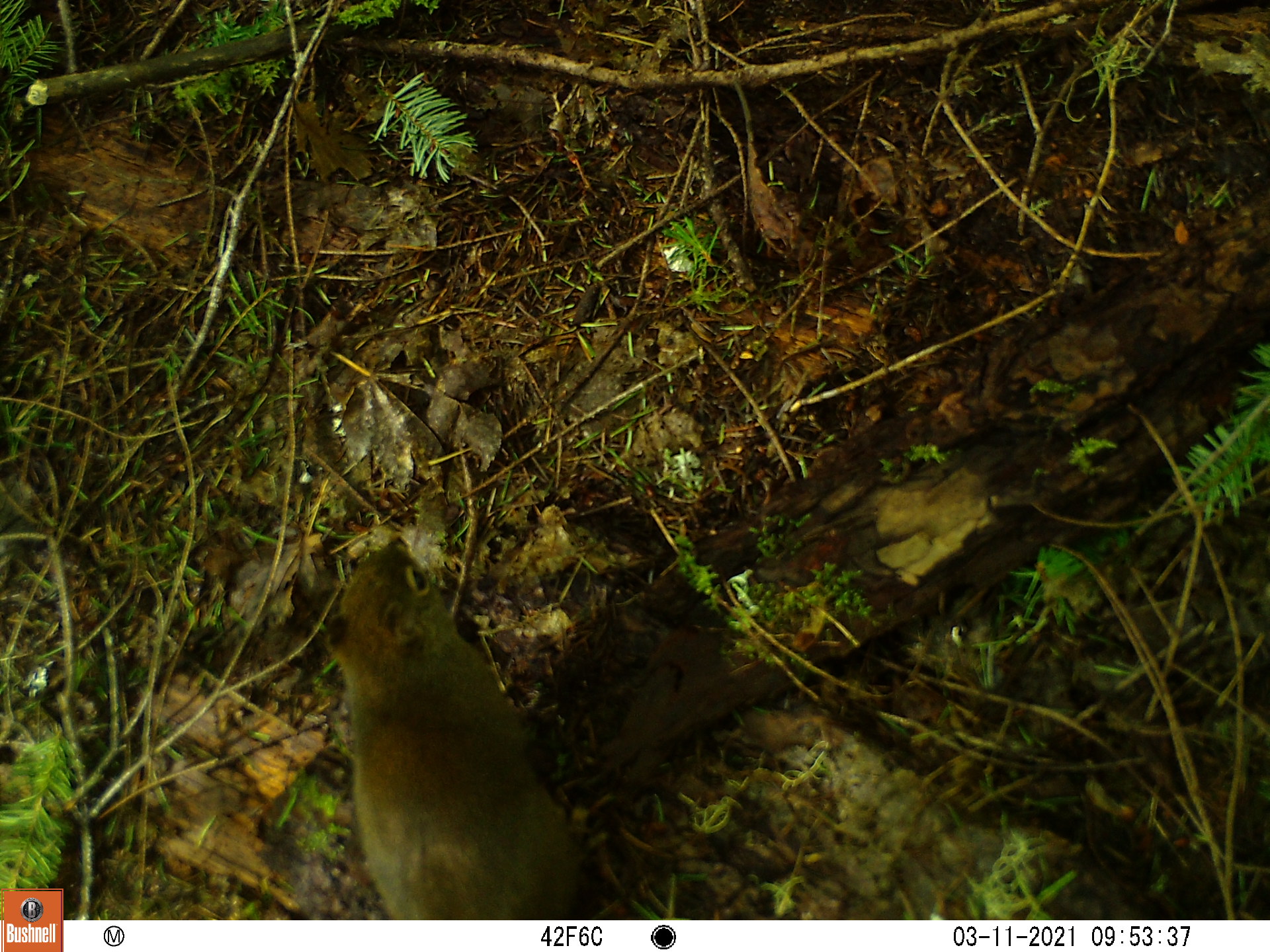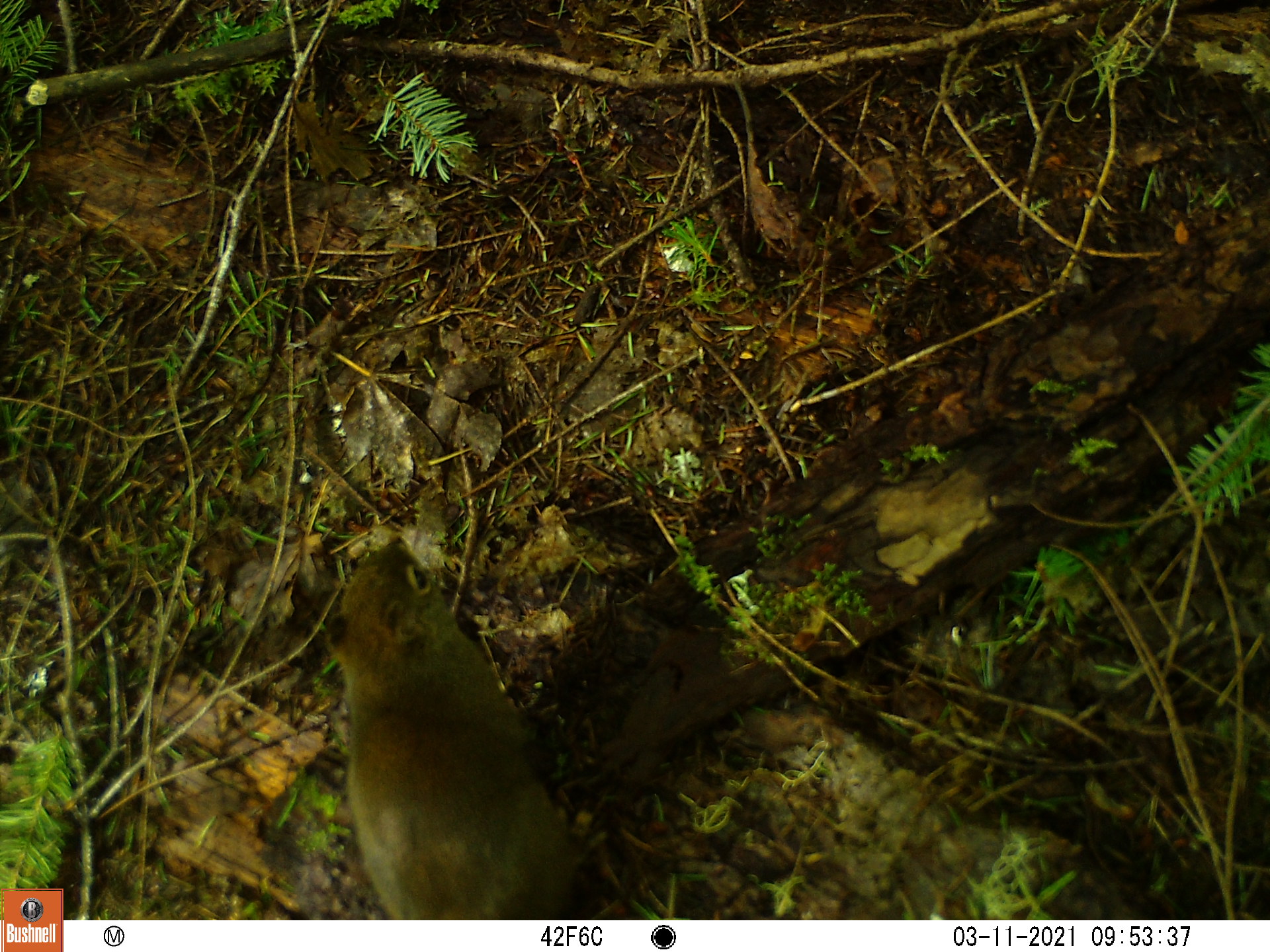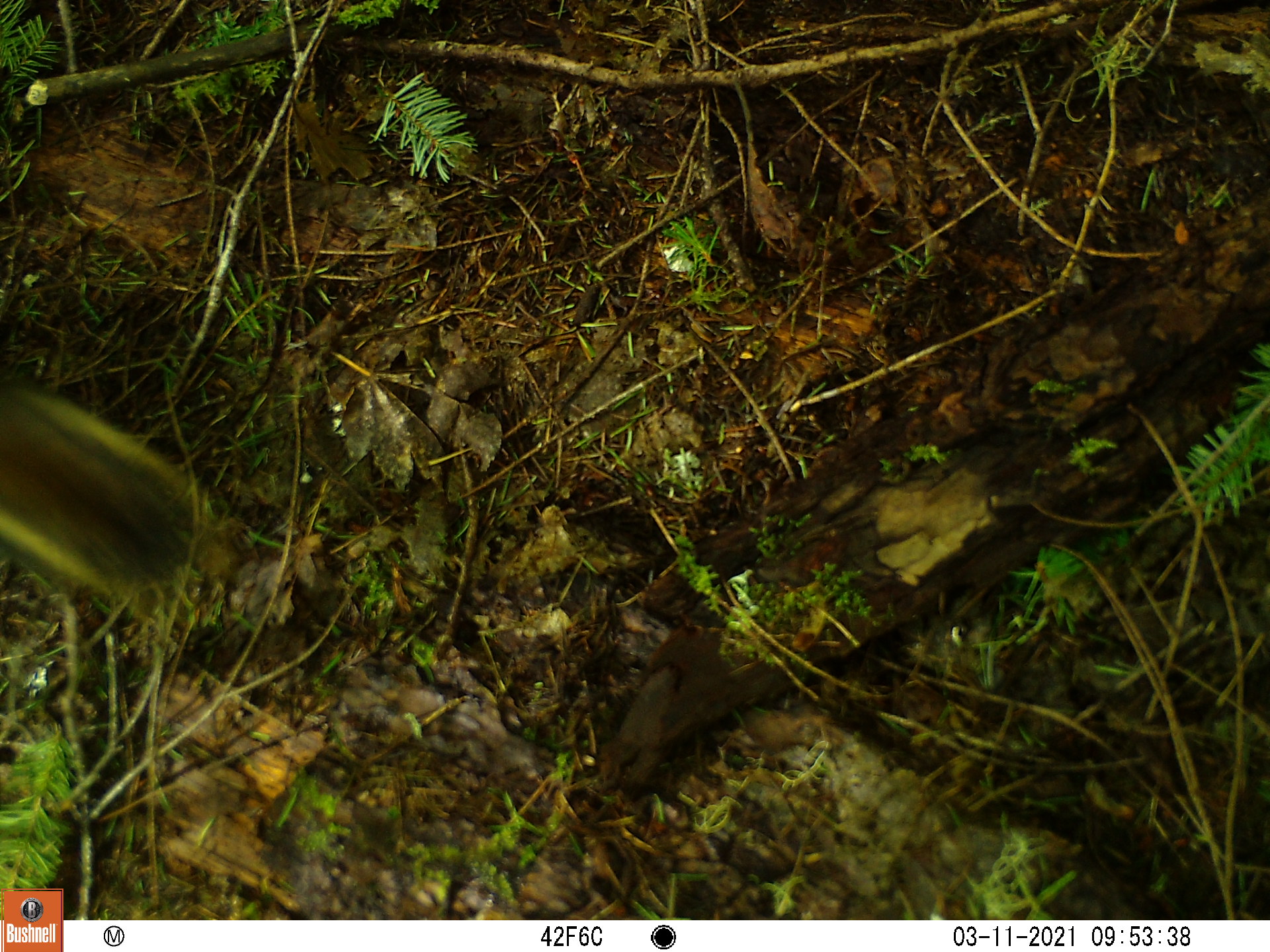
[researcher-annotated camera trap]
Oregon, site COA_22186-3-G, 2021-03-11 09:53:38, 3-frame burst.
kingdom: Animalia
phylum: Chordata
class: Mammalia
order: Rodentia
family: Sciuridae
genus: Tamiasciurus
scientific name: Tamiasciurus douglasii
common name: douglas squirrel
Douglas squirrel (Tamiasciurus douglasii).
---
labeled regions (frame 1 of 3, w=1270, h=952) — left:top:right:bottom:
douglas squirrel: 312:534:629:912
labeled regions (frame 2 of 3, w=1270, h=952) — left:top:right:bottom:
douglas squirrel: 321:523:610:906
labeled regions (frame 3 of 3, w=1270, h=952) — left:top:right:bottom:
douglas squirrel: 4:368:221:609